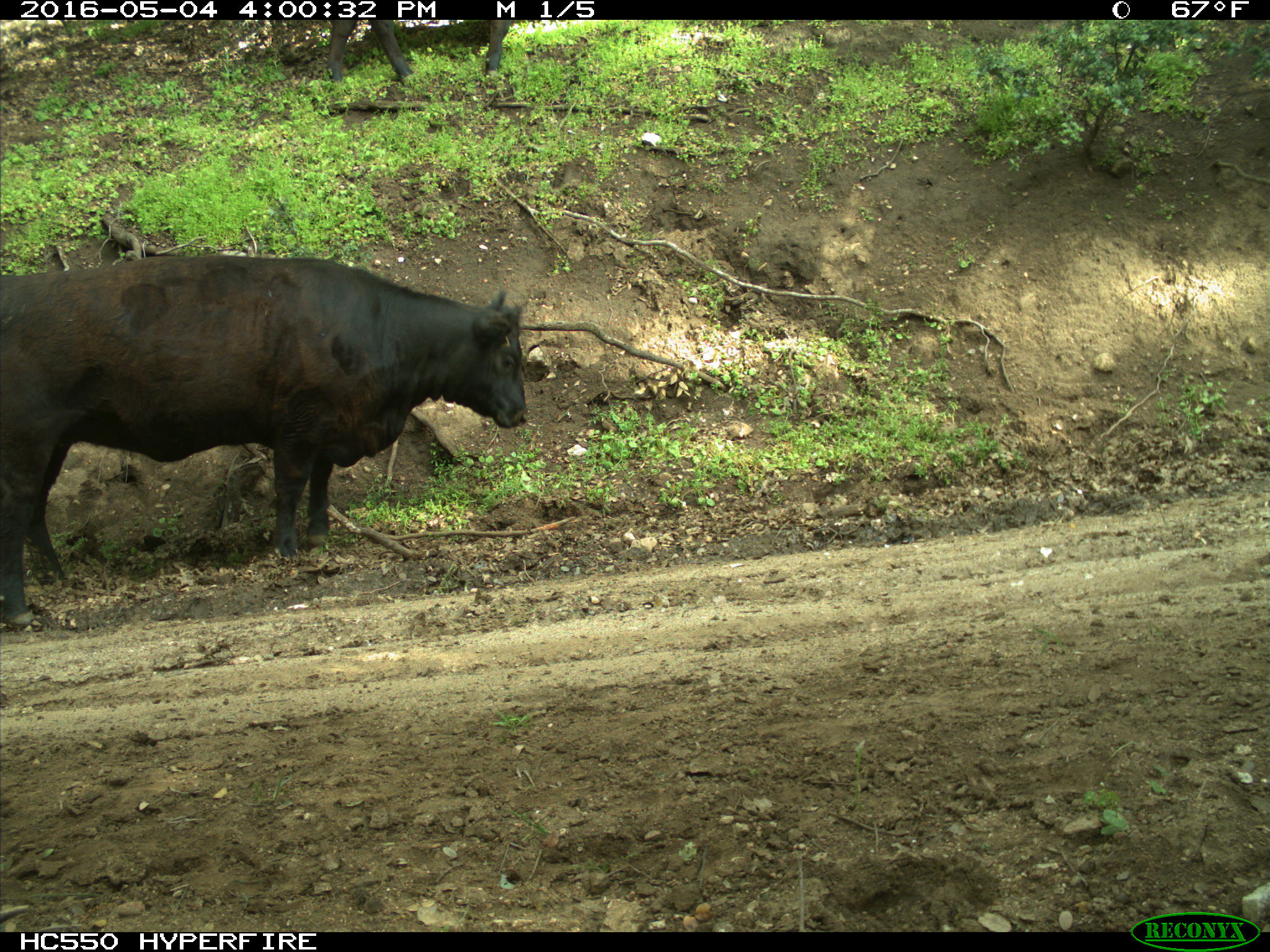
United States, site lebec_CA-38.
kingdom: Animalia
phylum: Chordata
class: Mammalia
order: Artiodactyla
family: Bovidae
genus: Bos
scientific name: Bos taurus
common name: domestic cow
Bos taurus (domestic cow).